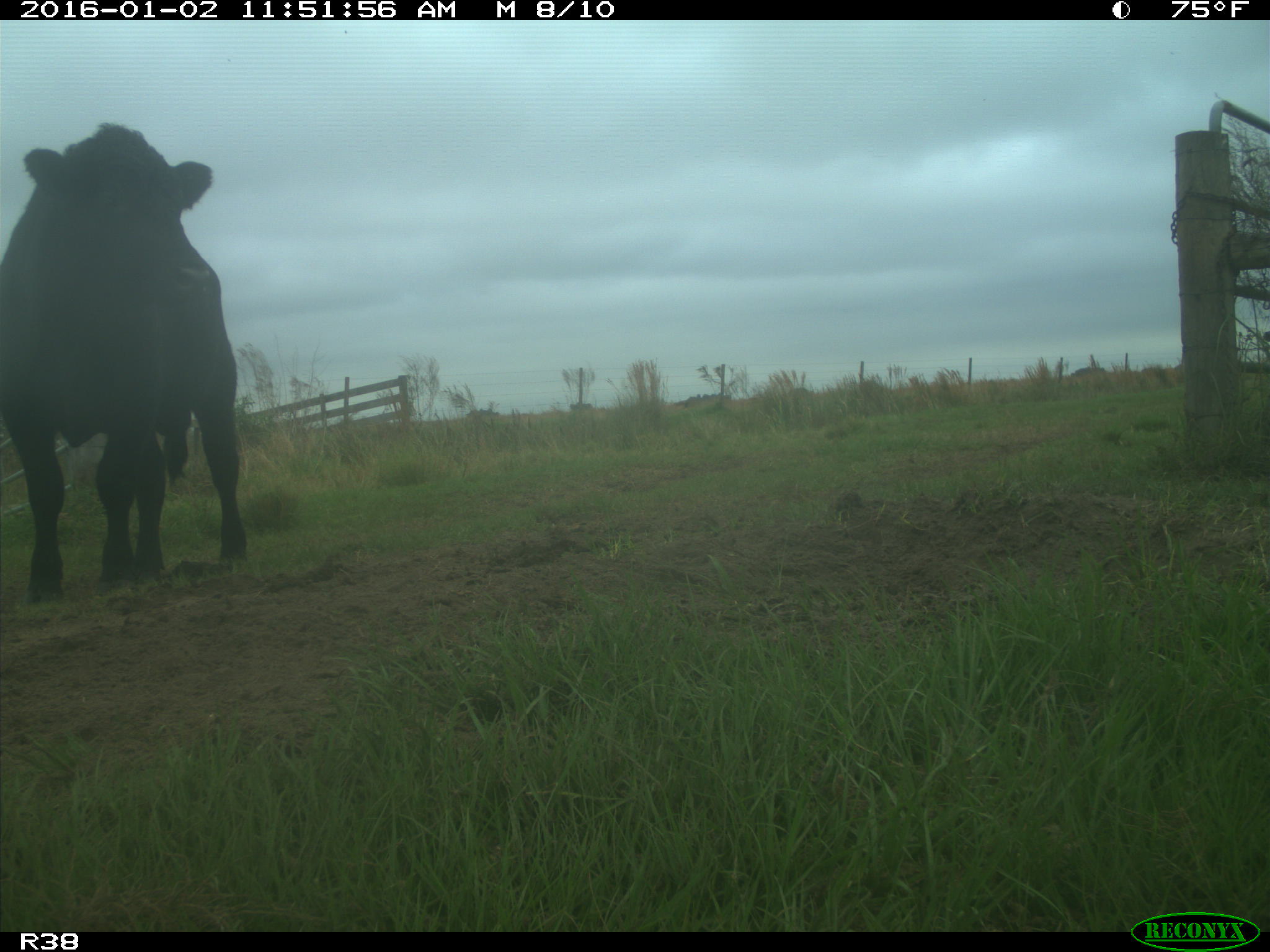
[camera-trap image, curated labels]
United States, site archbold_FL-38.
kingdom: Animalia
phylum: Chordata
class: Mammalia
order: Artiodactyla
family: Bovidae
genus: Bos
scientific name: Bos taurus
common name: domestic cow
Bos taurus (domestic cow).